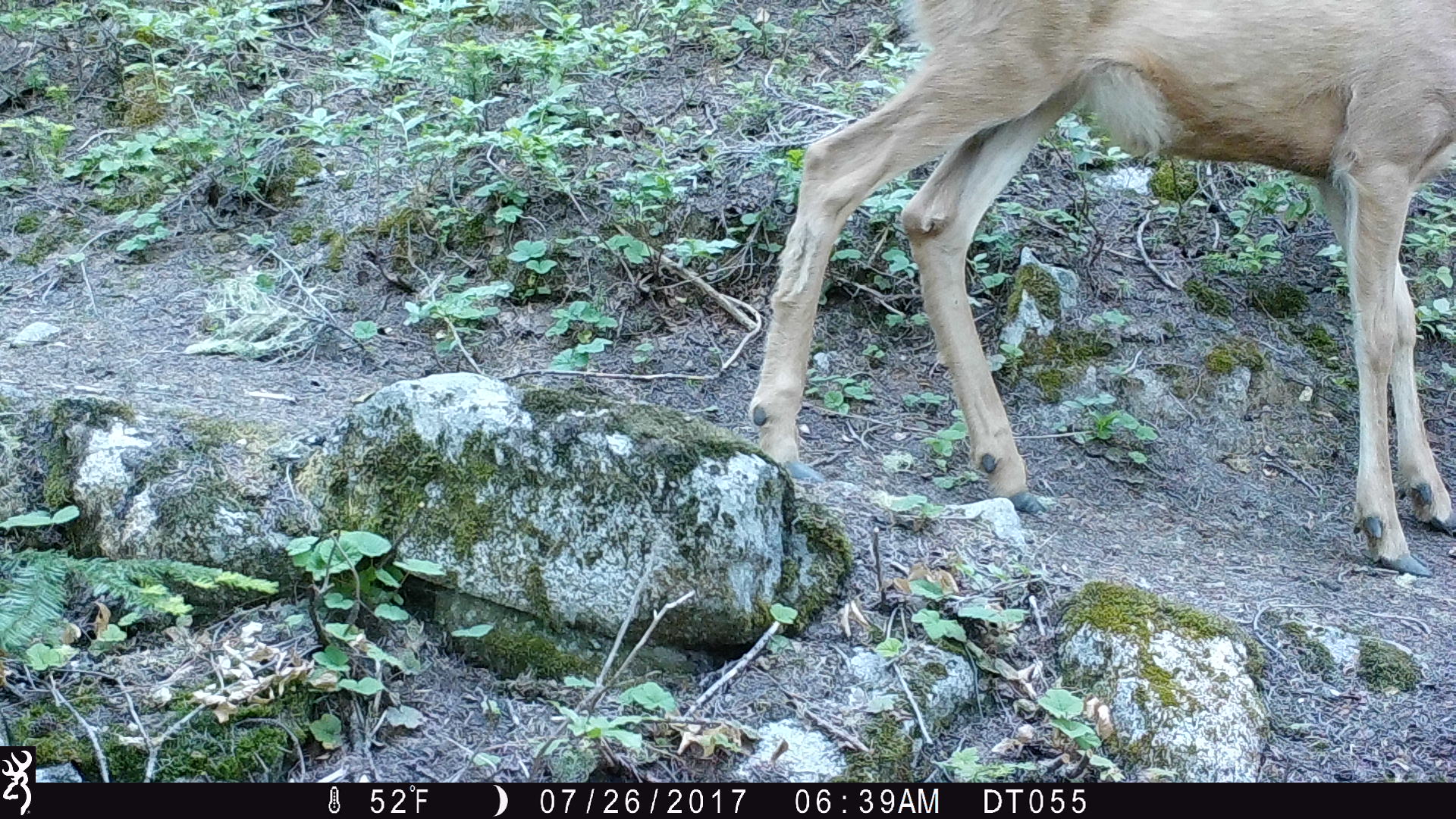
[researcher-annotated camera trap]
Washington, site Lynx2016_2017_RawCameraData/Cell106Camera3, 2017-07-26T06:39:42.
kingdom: Animalia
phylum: Chordata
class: Mammalia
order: Artiodactyla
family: Cervidae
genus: Odocoileus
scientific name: Odocoileus hemionus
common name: mule deer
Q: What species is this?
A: Odocoileus hemionus (mule deer).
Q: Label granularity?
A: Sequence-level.